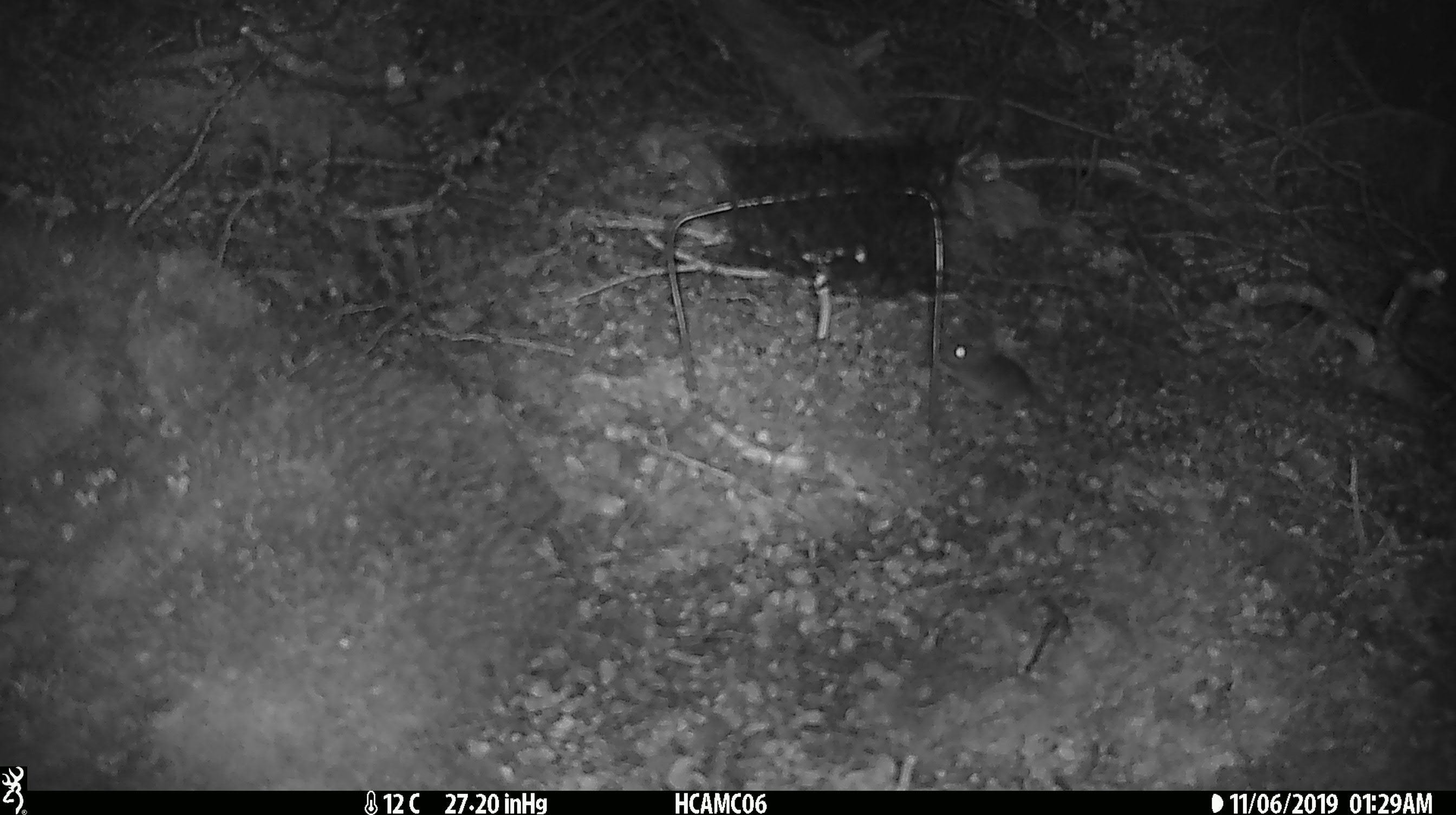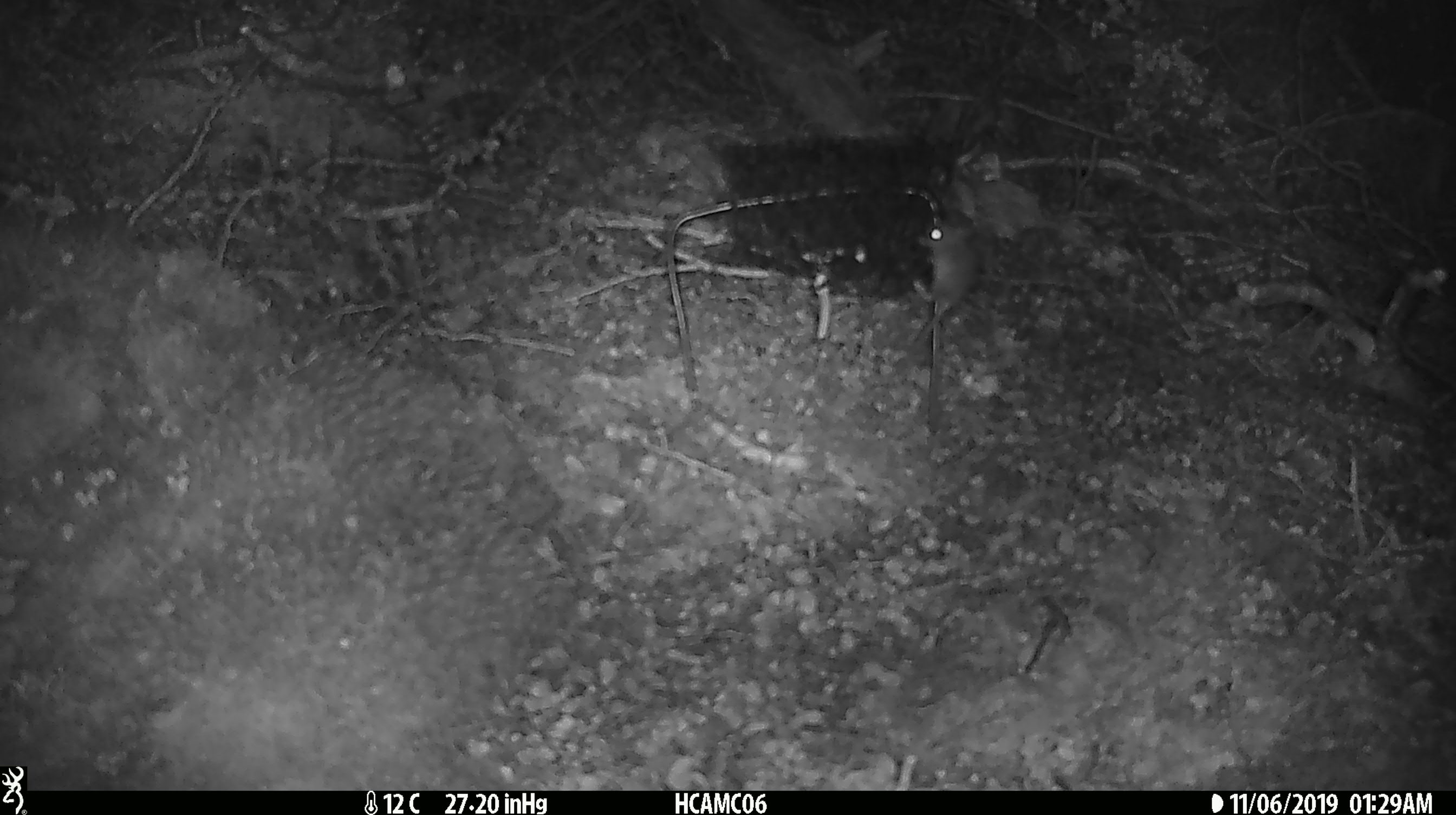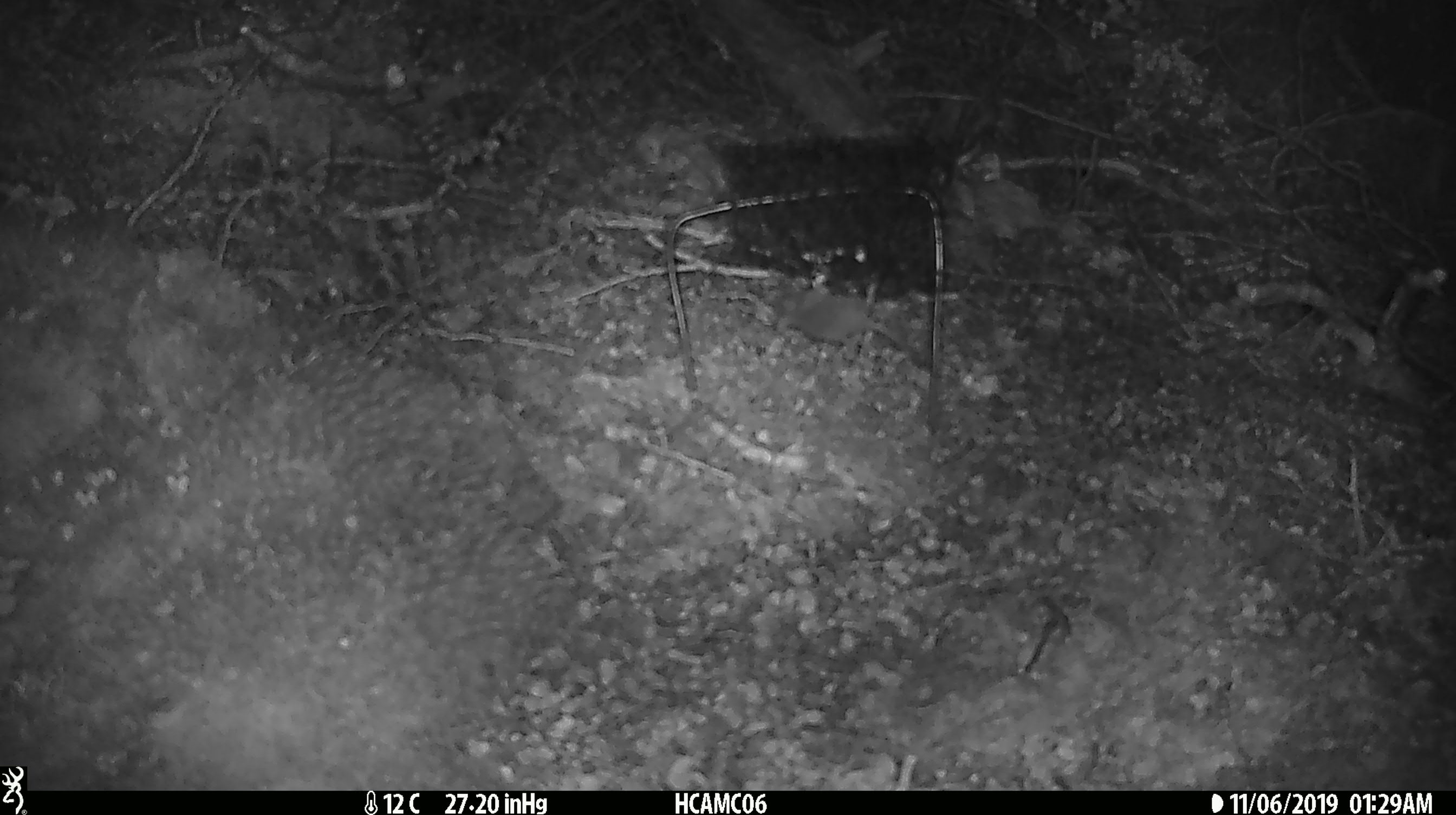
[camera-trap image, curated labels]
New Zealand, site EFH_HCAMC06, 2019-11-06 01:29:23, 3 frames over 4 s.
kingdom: Animalia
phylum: Chordata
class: Mammalia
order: Rodentia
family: Muridae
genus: Mus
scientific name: Mus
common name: mouse